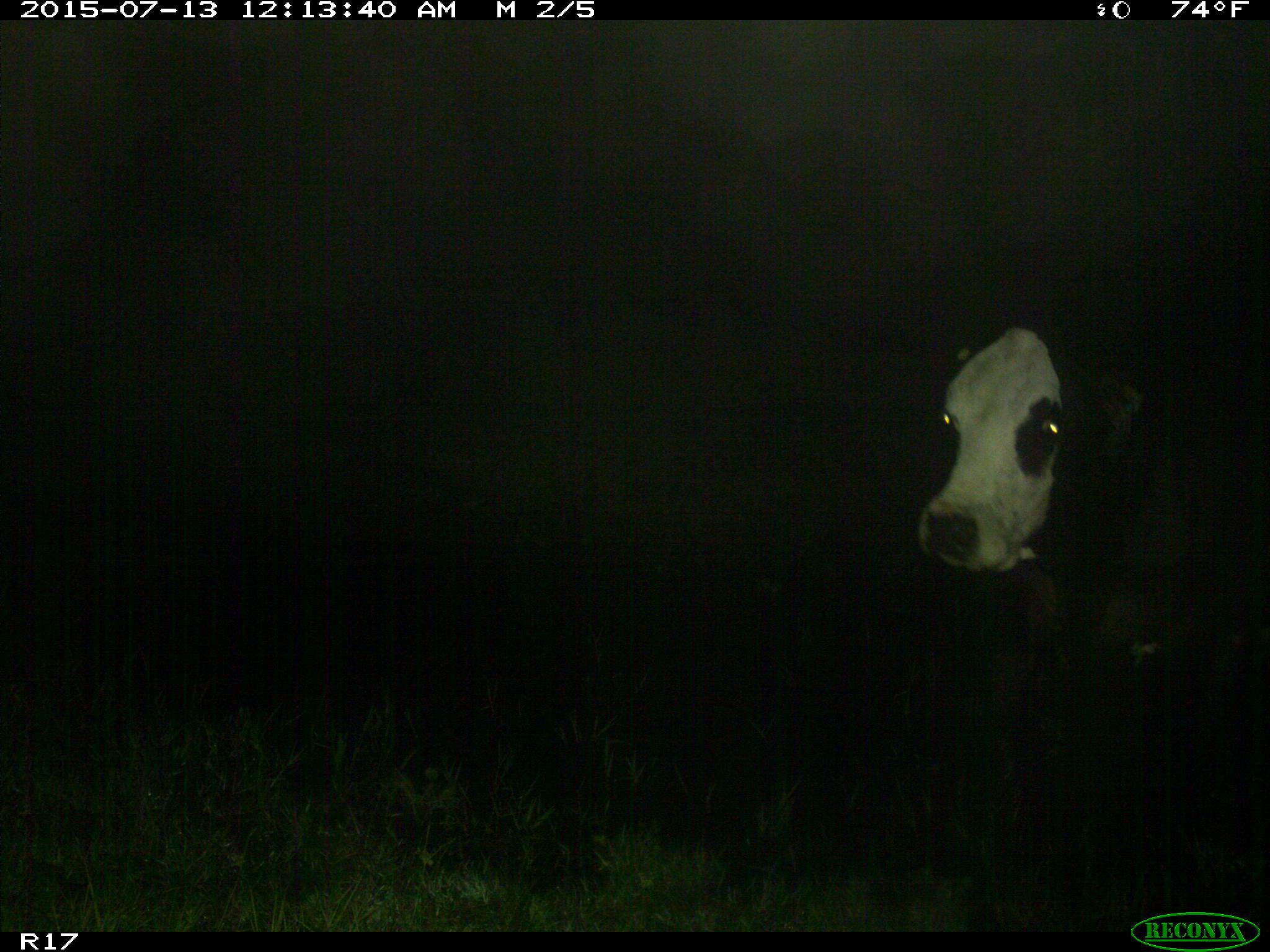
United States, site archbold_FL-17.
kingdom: Animalia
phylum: Chordata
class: Mammalia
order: Artiodactyla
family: Bovidae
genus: Bos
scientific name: Bos taurus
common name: domestic cow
Bos taurus (domestic cow).